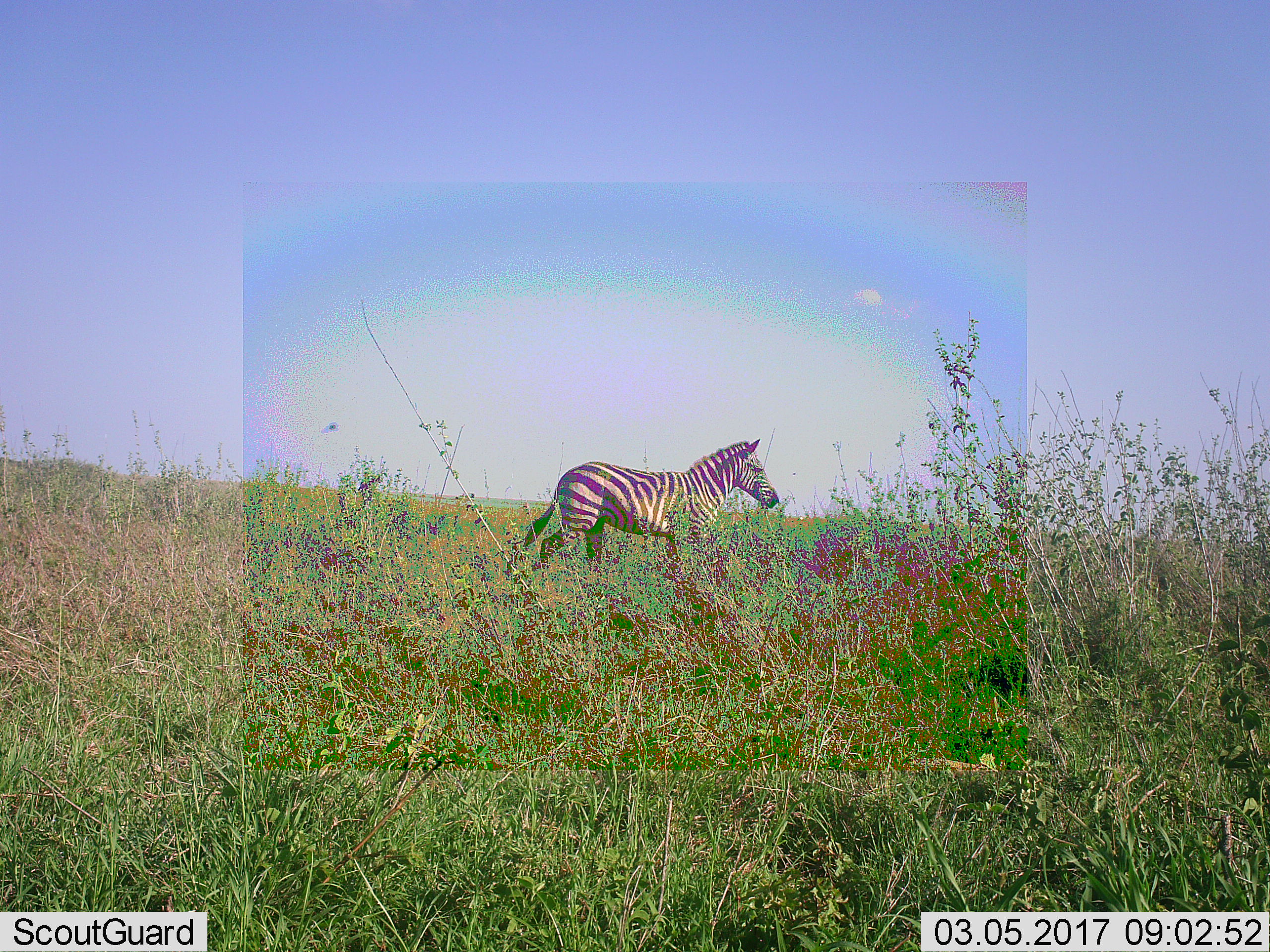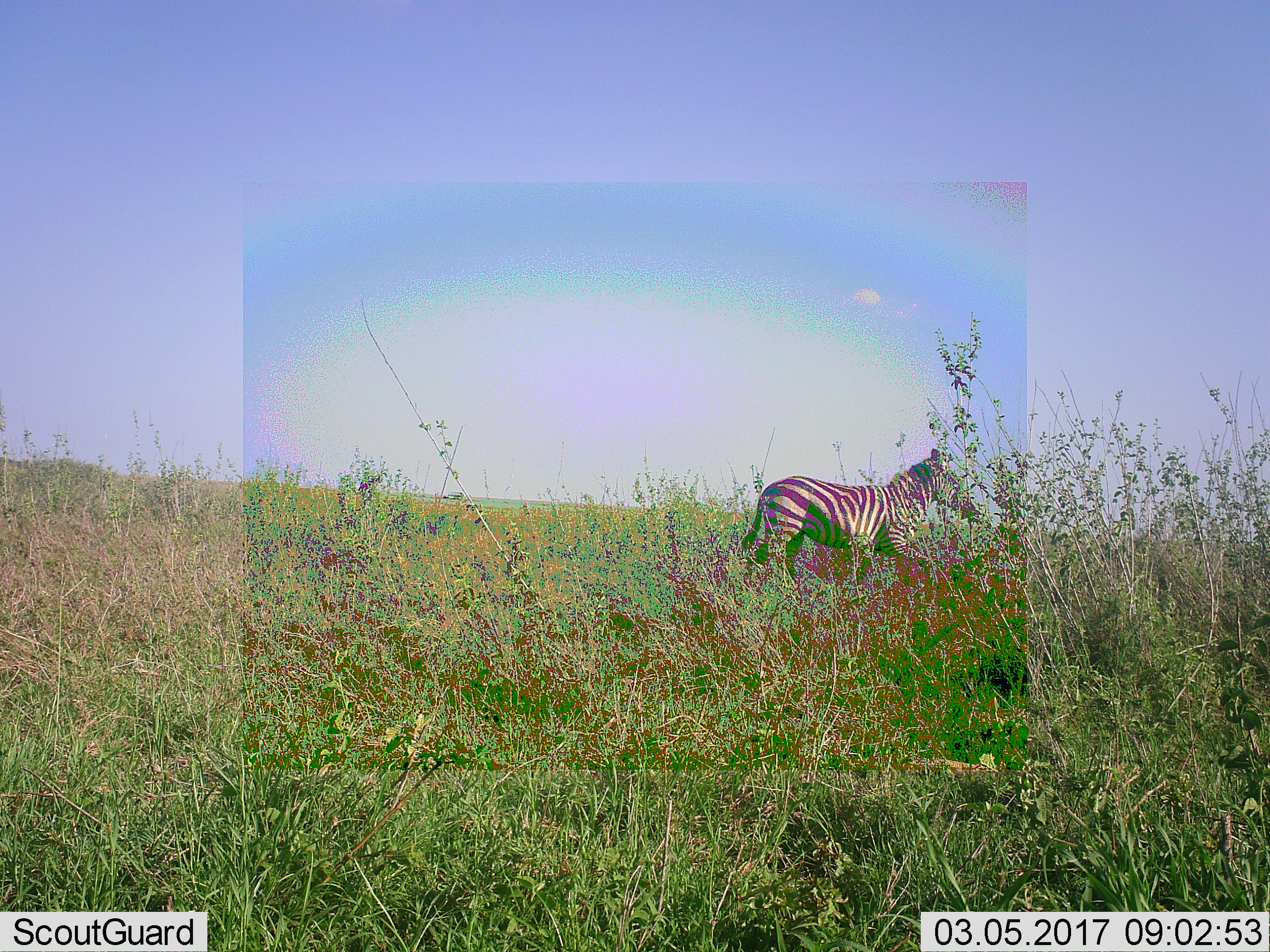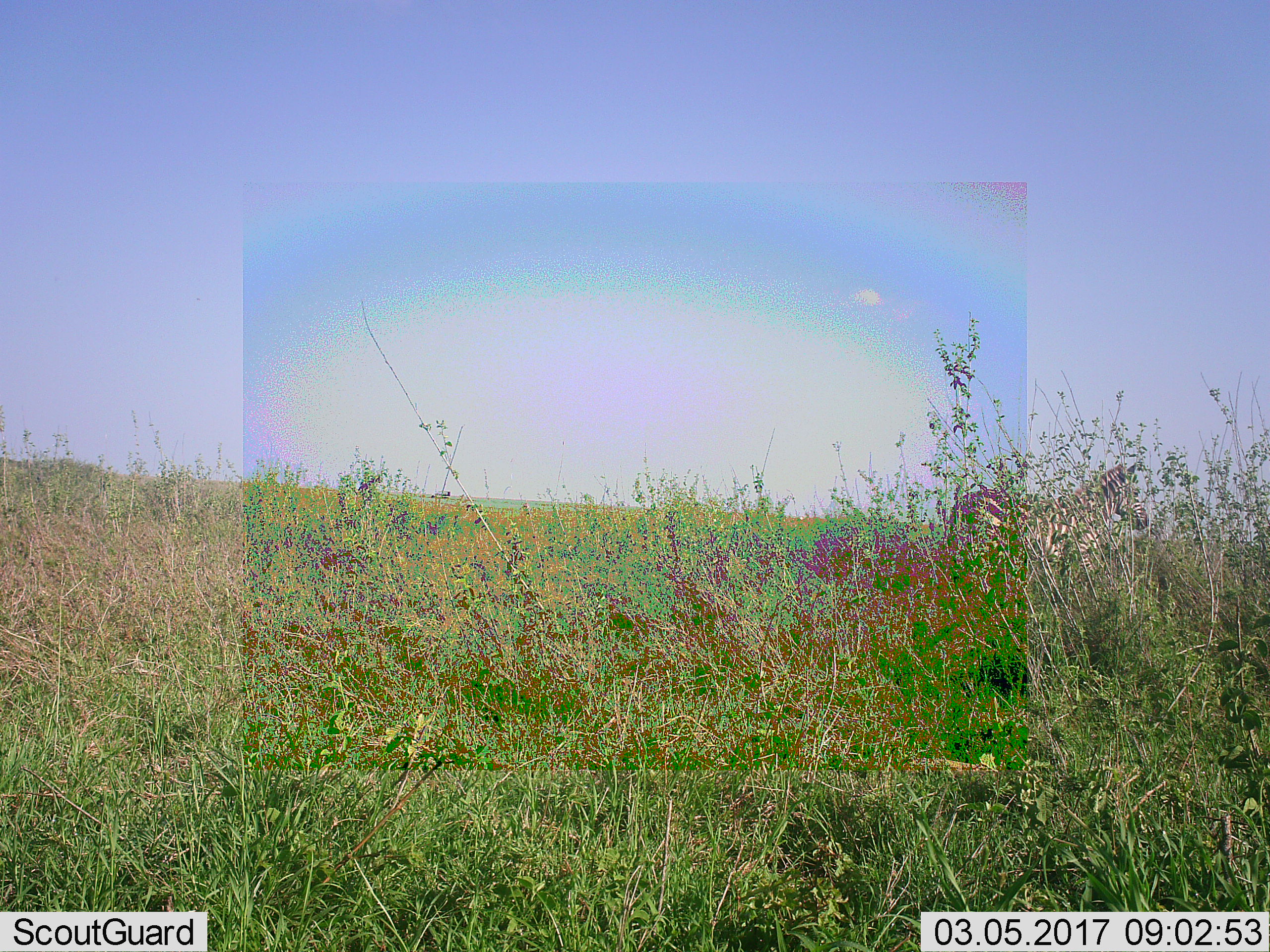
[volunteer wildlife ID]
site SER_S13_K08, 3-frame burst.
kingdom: Animalia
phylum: Chordata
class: Mammalia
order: Perissodactyla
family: Equidae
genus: Equus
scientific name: Equus quagga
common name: plains zebra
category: zebraplains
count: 1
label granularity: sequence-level